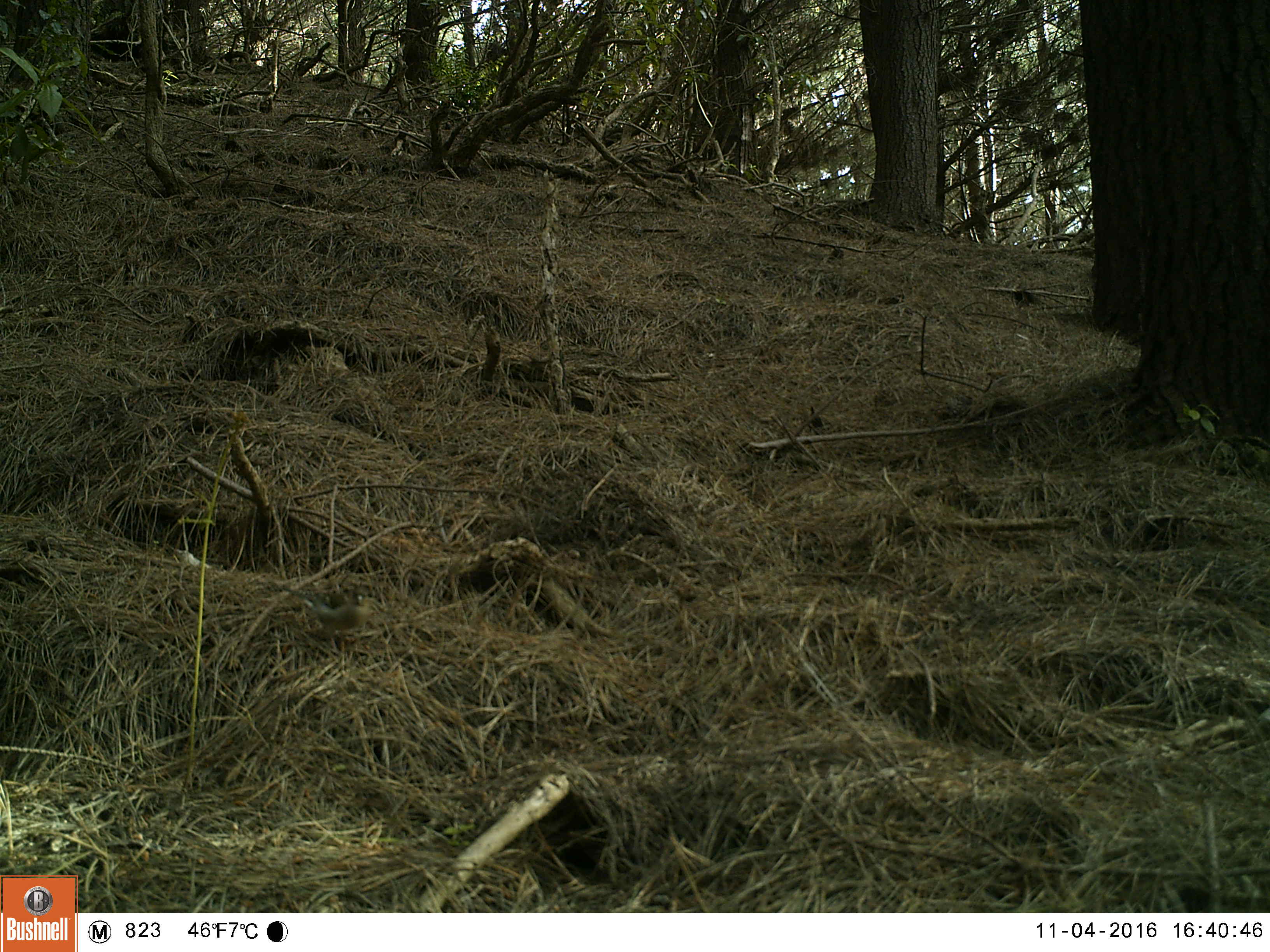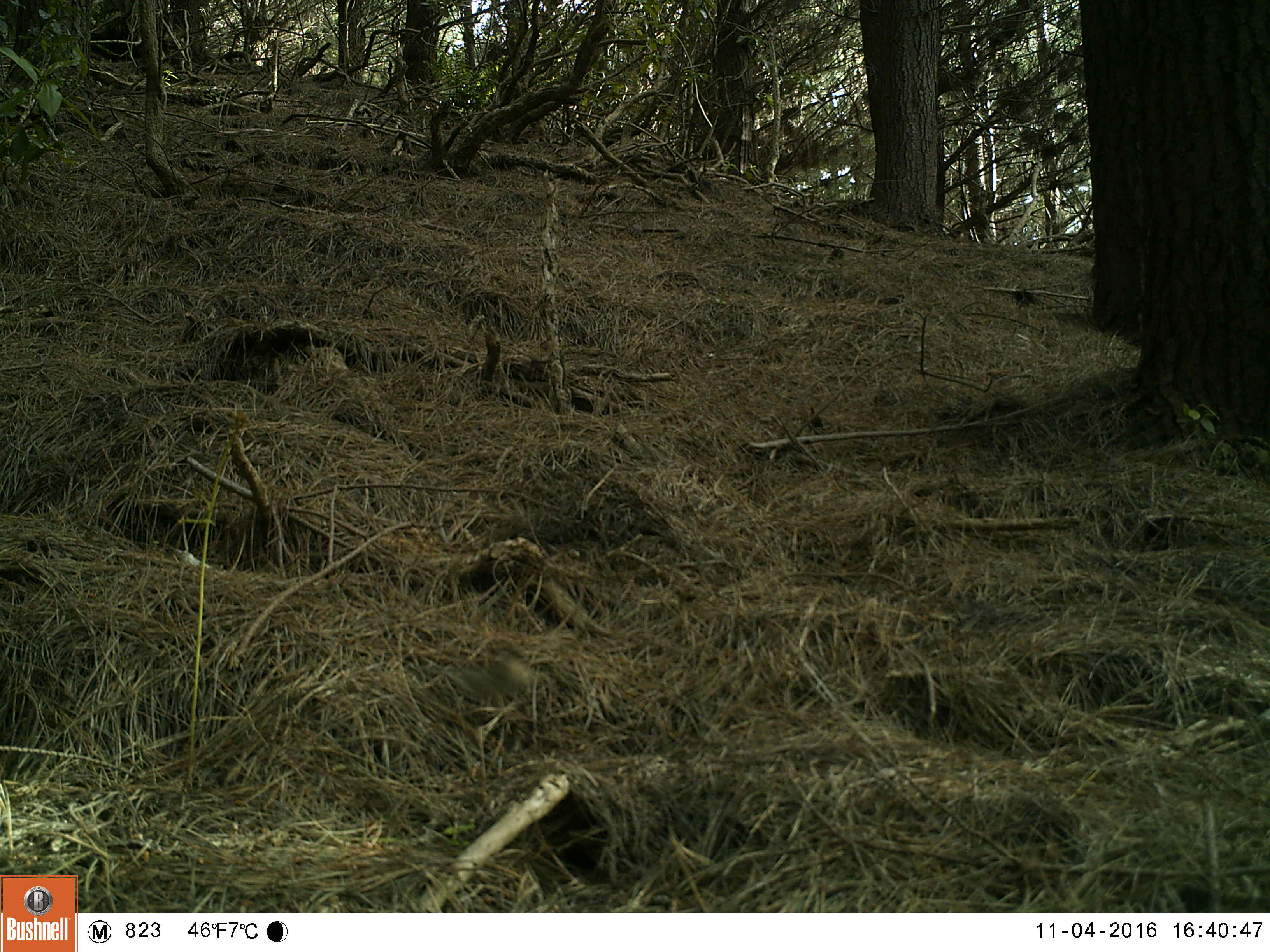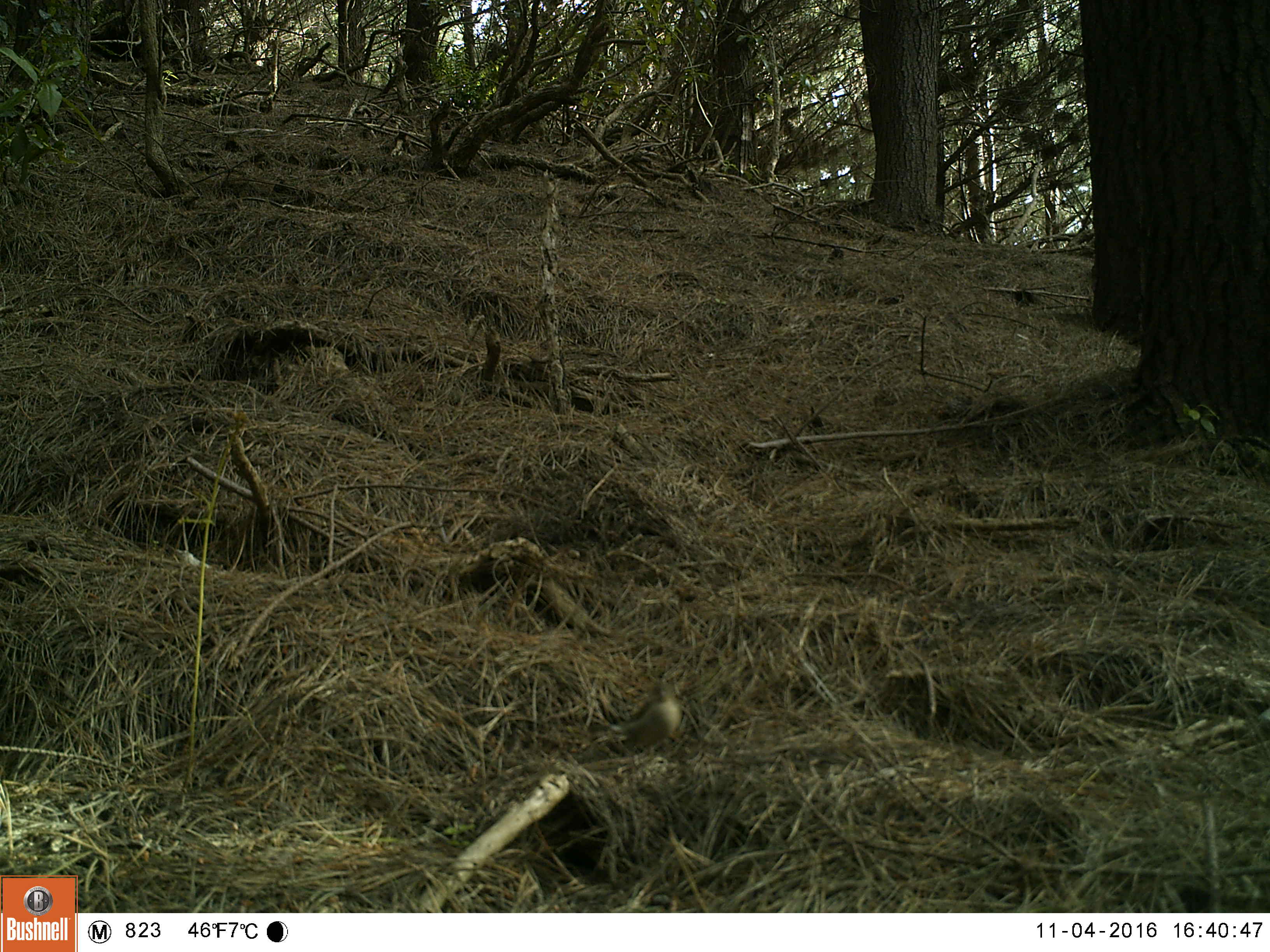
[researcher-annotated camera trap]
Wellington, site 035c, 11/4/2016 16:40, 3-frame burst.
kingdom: Animalia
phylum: Chordata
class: Aves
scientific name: Aves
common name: bird